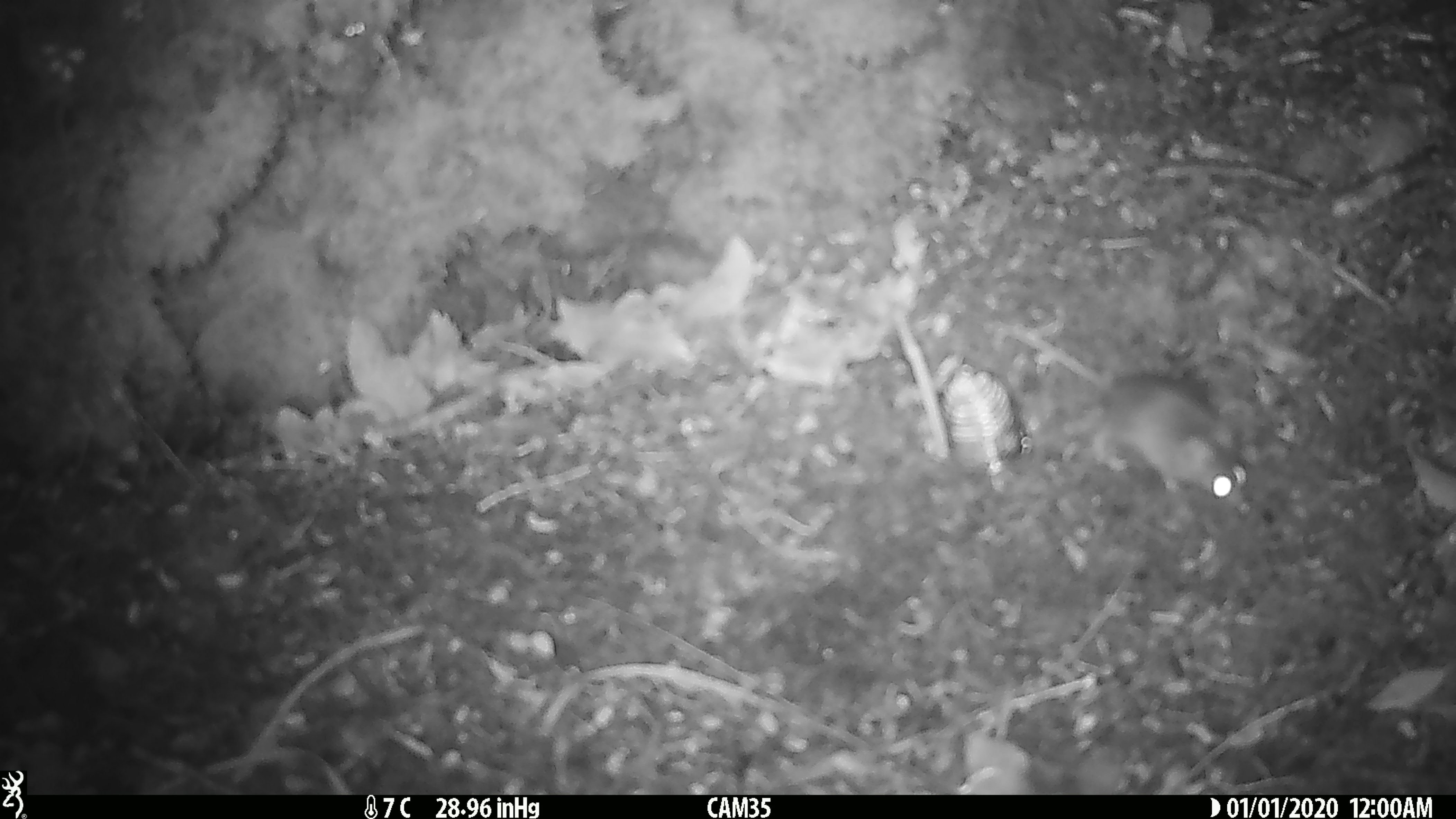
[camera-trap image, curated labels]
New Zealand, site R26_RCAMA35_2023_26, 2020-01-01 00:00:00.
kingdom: Animalia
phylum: Chordata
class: Mammalia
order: Rodentia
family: Muridae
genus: Mus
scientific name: Mus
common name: mouse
Mouse (Mus).